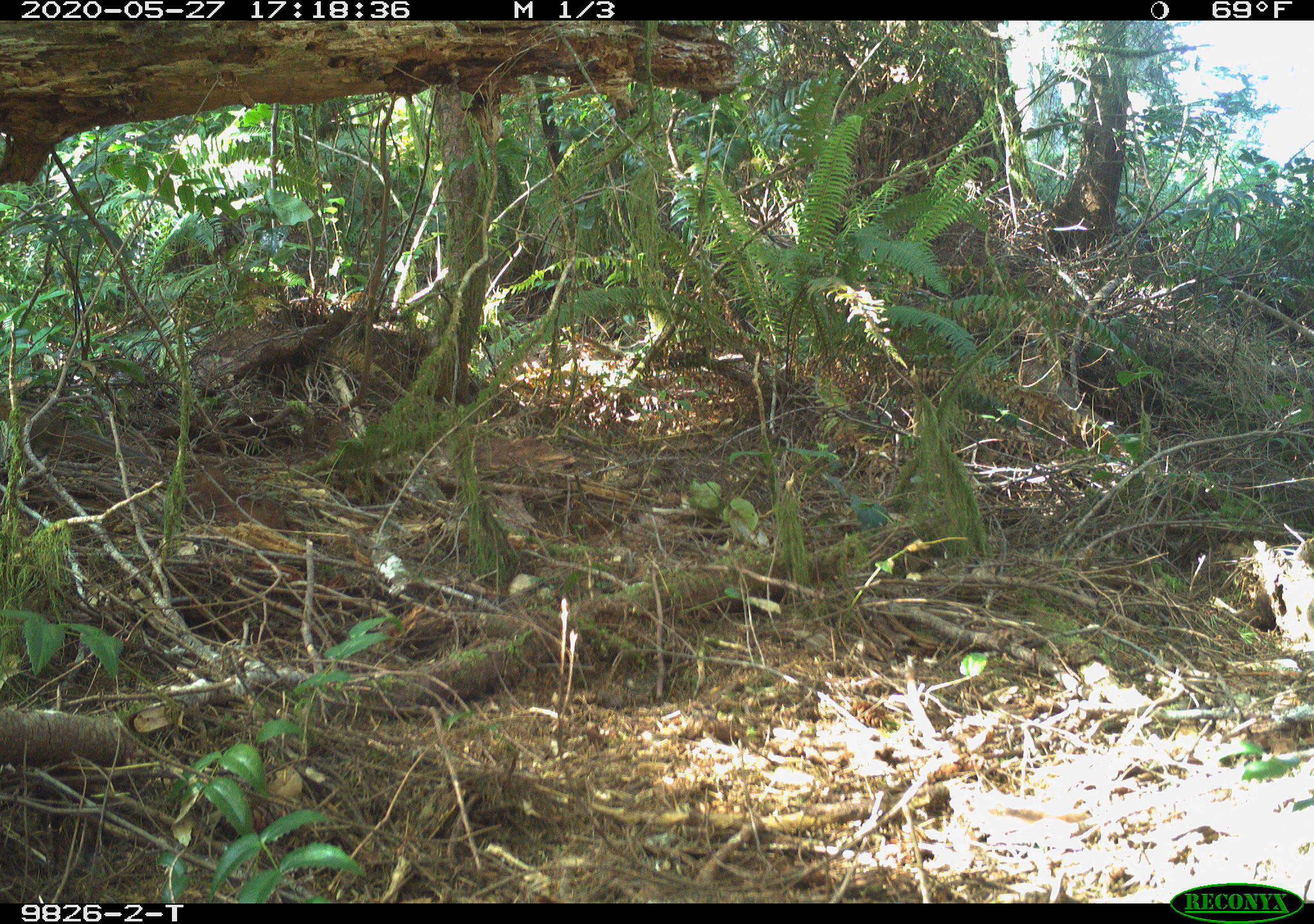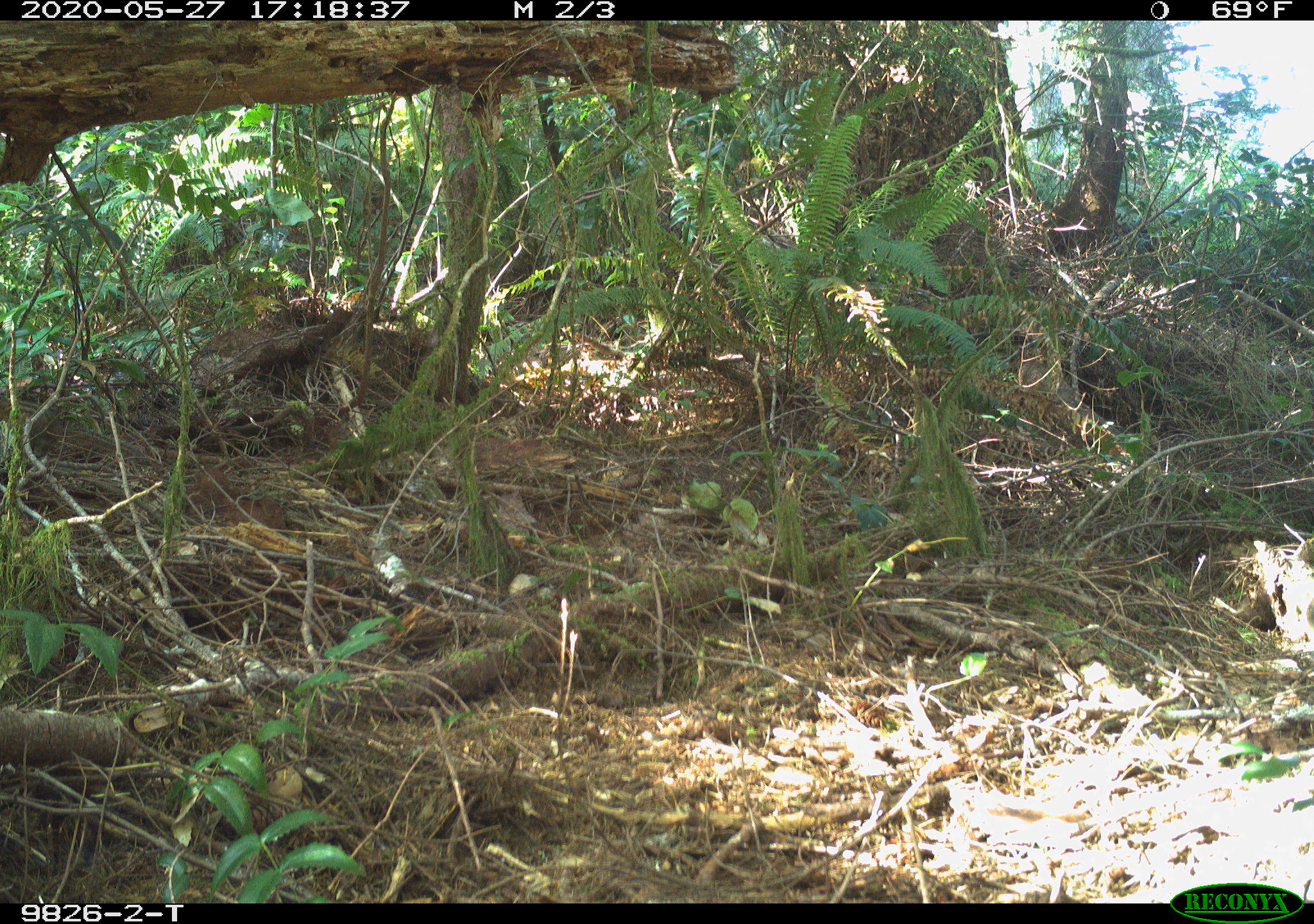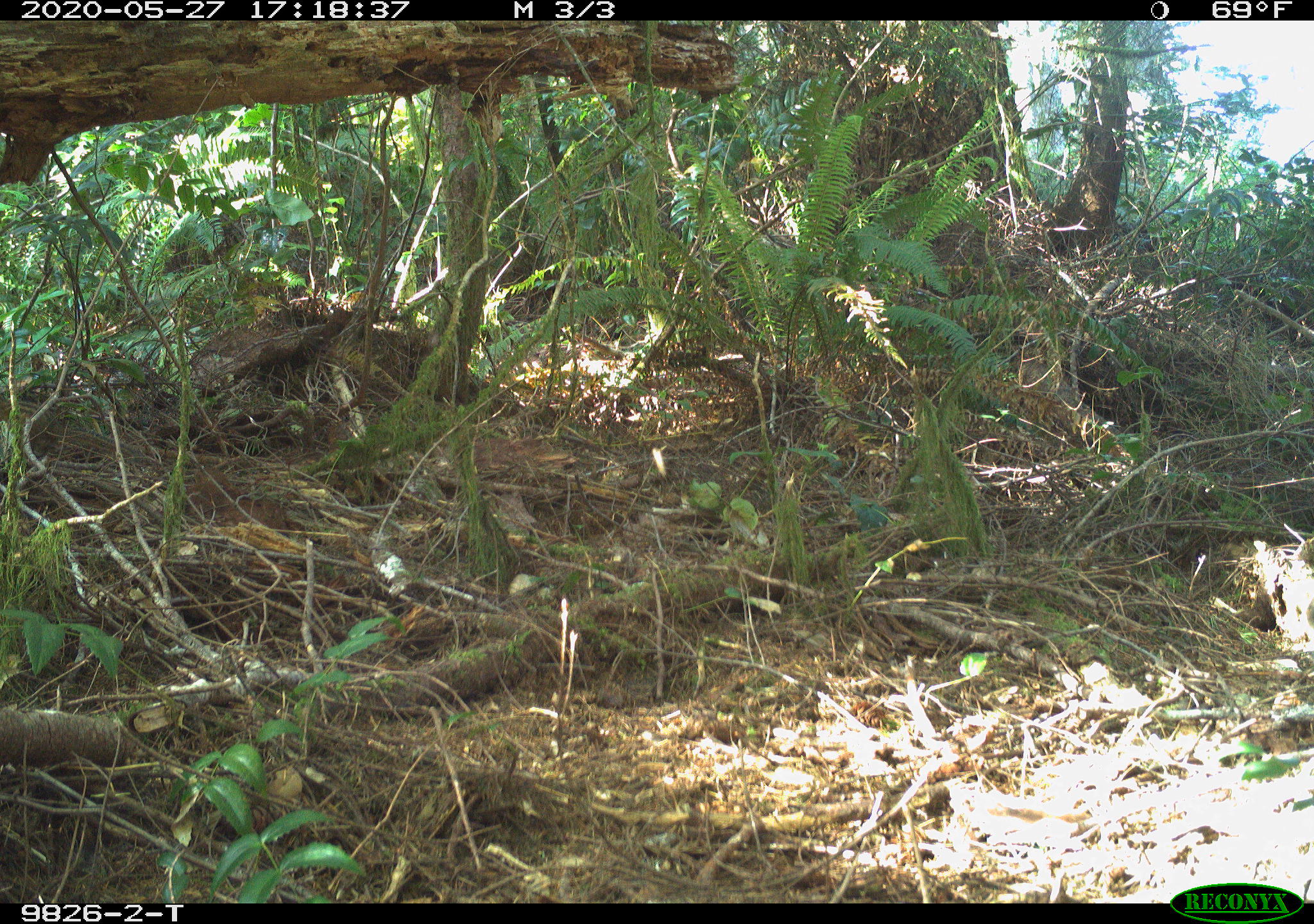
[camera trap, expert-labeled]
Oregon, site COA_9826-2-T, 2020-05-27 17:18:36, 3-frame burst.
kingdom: Animalia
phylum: Chordata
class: Mammalia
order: Rodentia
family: Sciuridae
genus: Neotamias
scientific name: Neotamias townsendii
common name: townsend's chipmunk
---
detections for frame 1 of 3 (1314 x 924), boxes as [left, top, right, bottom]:
townsend's chipmunk: [7, 395, 149, 470]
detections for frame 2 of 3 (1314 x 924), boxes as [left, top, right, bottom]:
townsend's chipmunk: [13, 396, 147, 463]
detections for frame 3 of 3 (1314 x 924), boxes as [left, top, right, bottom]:
townsend's chipmunk: [4, 396, 139, 463]